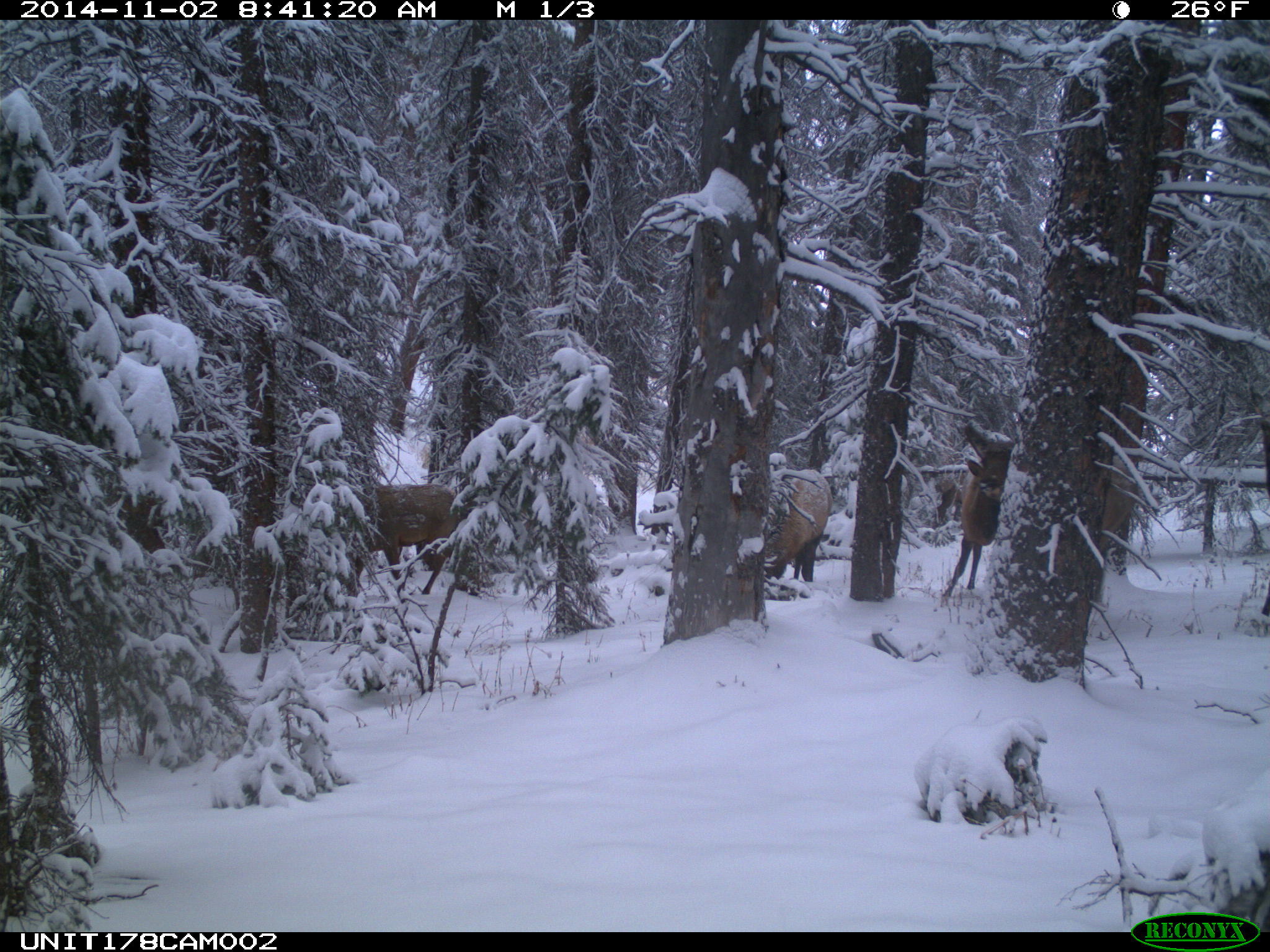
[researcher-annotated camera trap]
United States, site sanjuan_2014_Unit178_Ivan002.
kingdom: Animalia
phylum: Chordata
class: Mammalia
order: Artiodactyla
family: Cervidae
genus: Cervus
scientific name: Cervus elaphus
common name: red deer